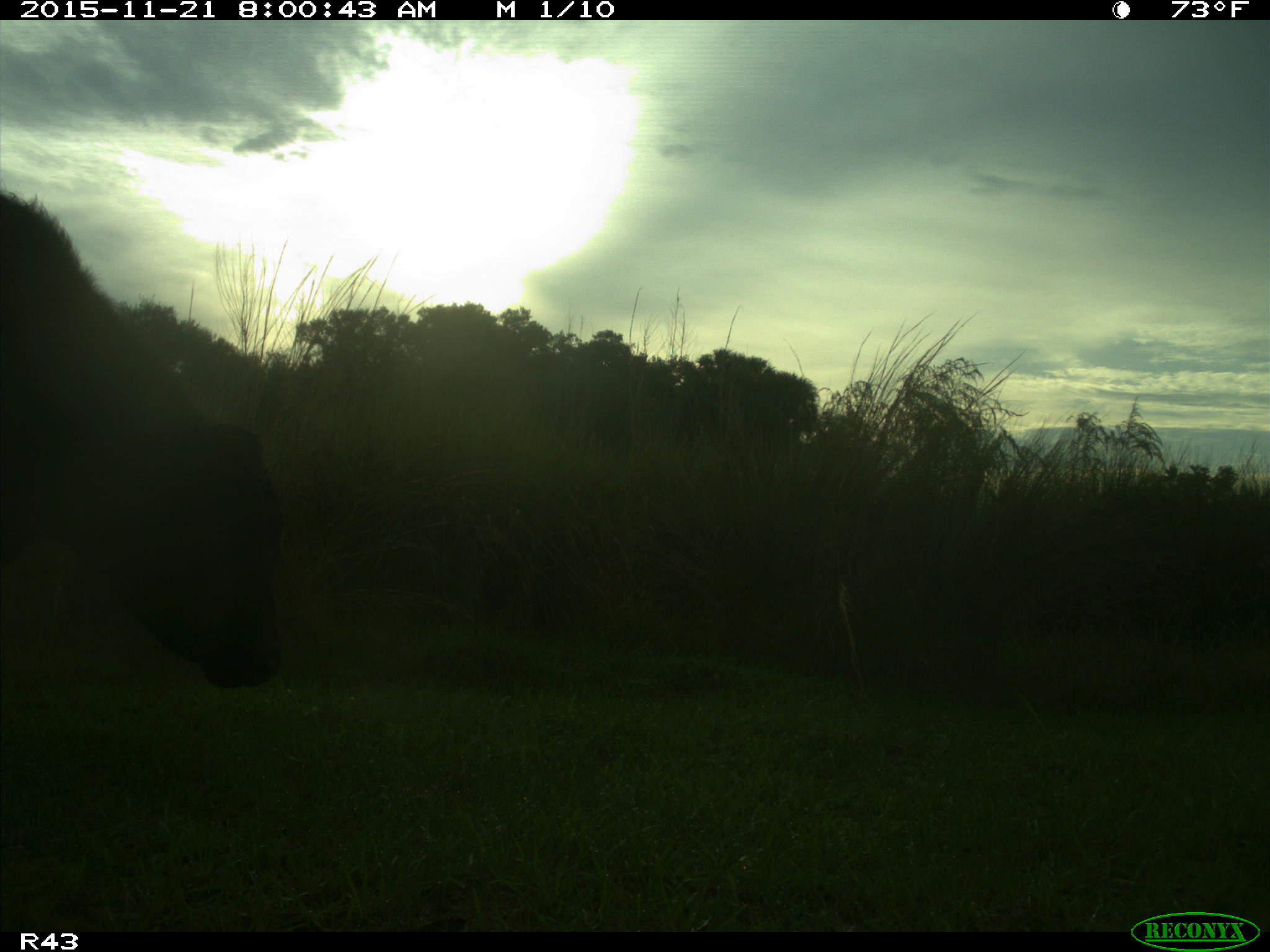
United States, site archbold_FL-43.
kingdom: Animalia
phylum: Chordata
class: Mammalia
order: Artiodactyla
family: Bovidae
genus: Bos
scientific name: Bos taurus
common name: domestic cow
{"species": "Bos taurus (domestic cow)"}